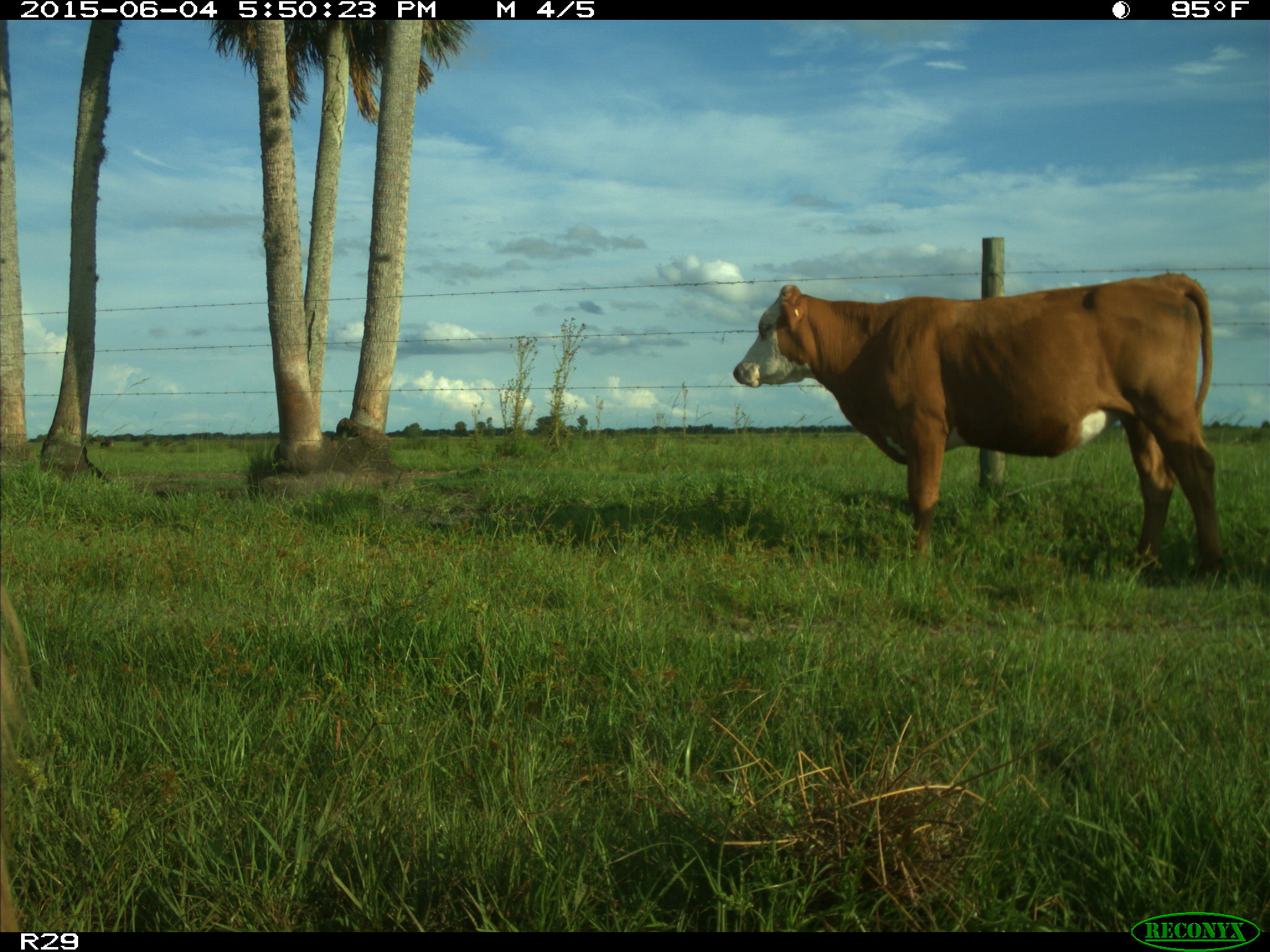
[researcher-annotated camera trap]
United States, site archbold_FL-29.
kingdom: Animalia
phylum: Chordata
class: Mammalia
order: Artiodactyla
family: Bovidae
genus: Bos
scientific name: Bos taurus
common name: domestic cow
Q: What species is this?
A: Bos taurus (domestic cow).